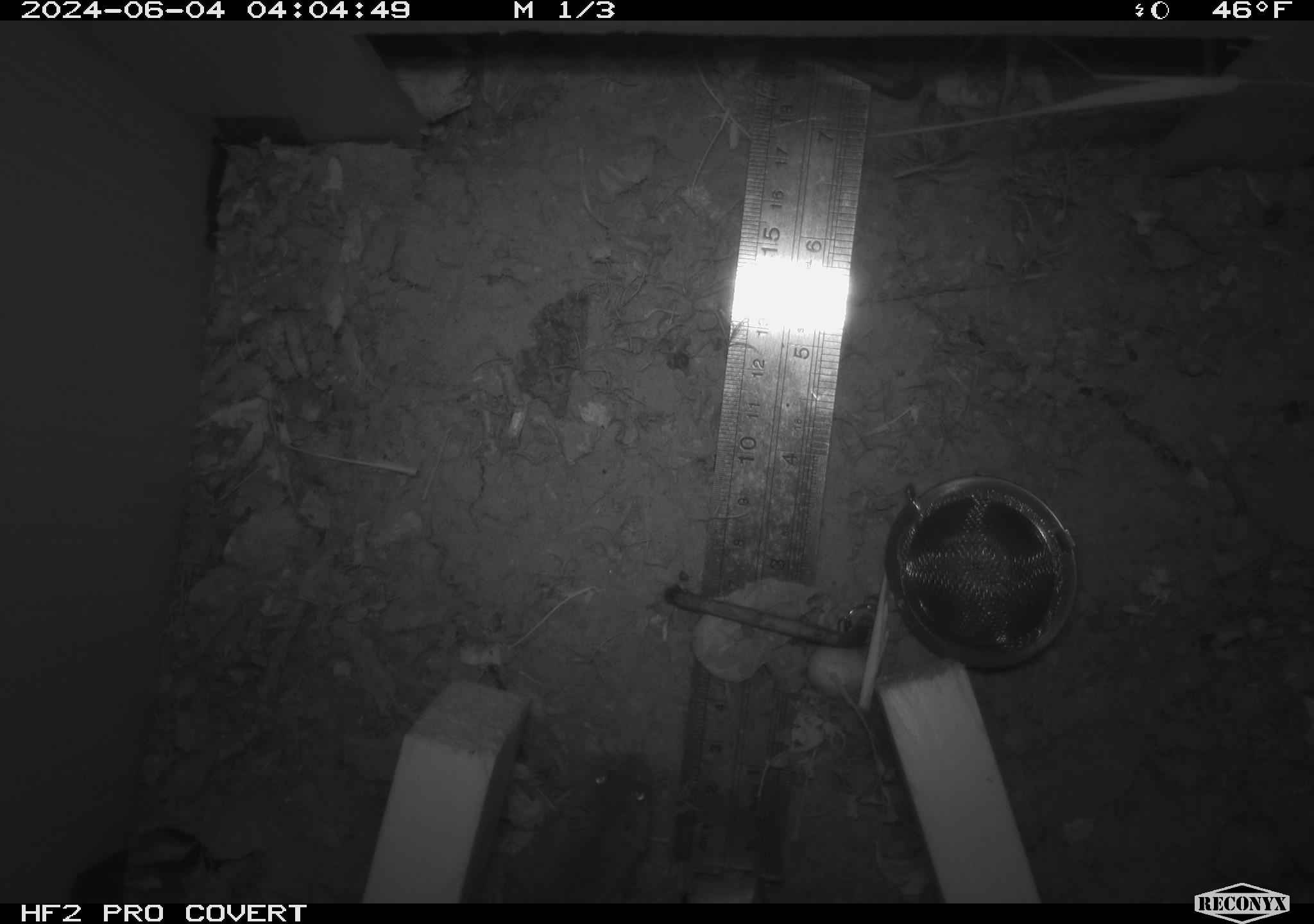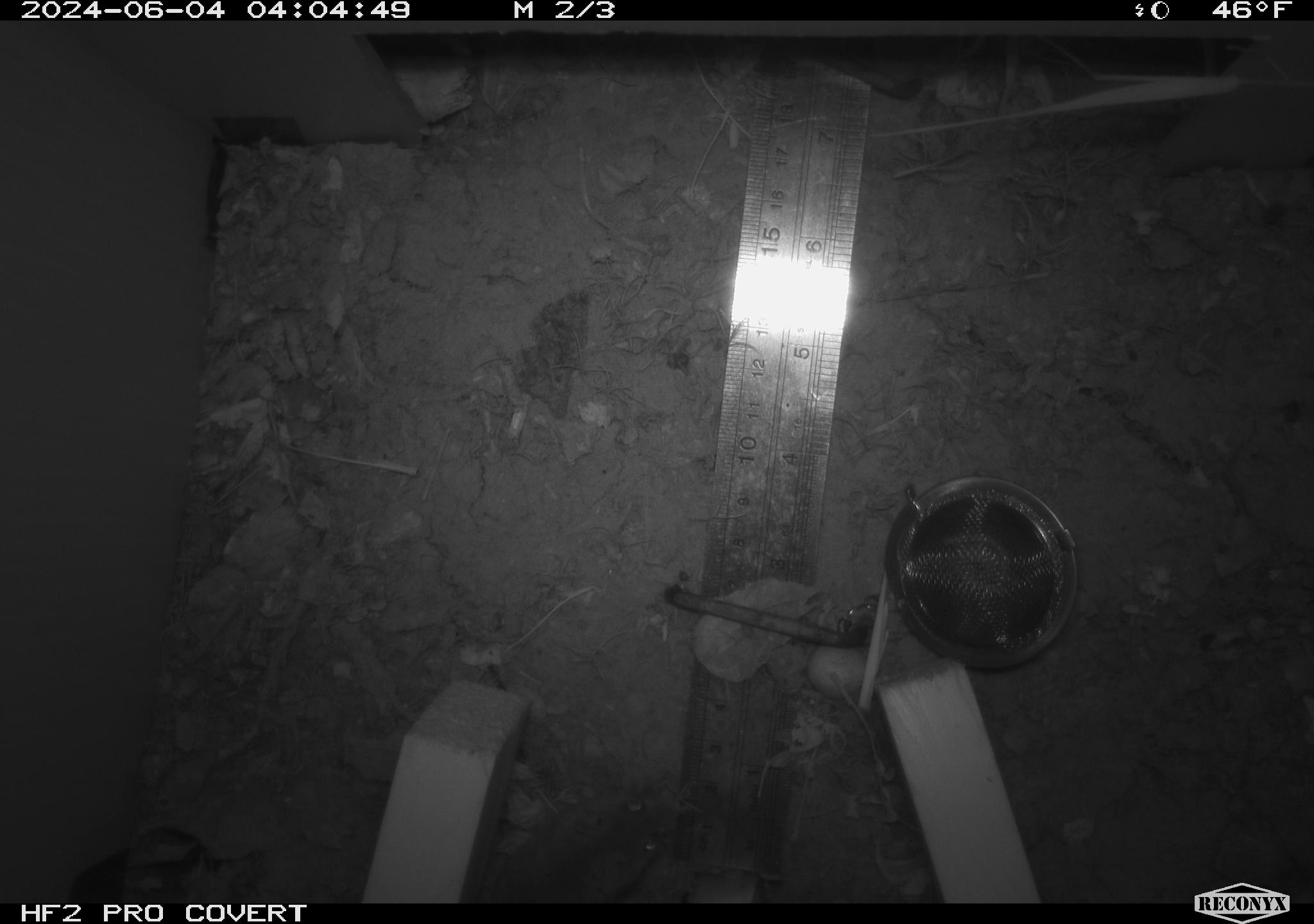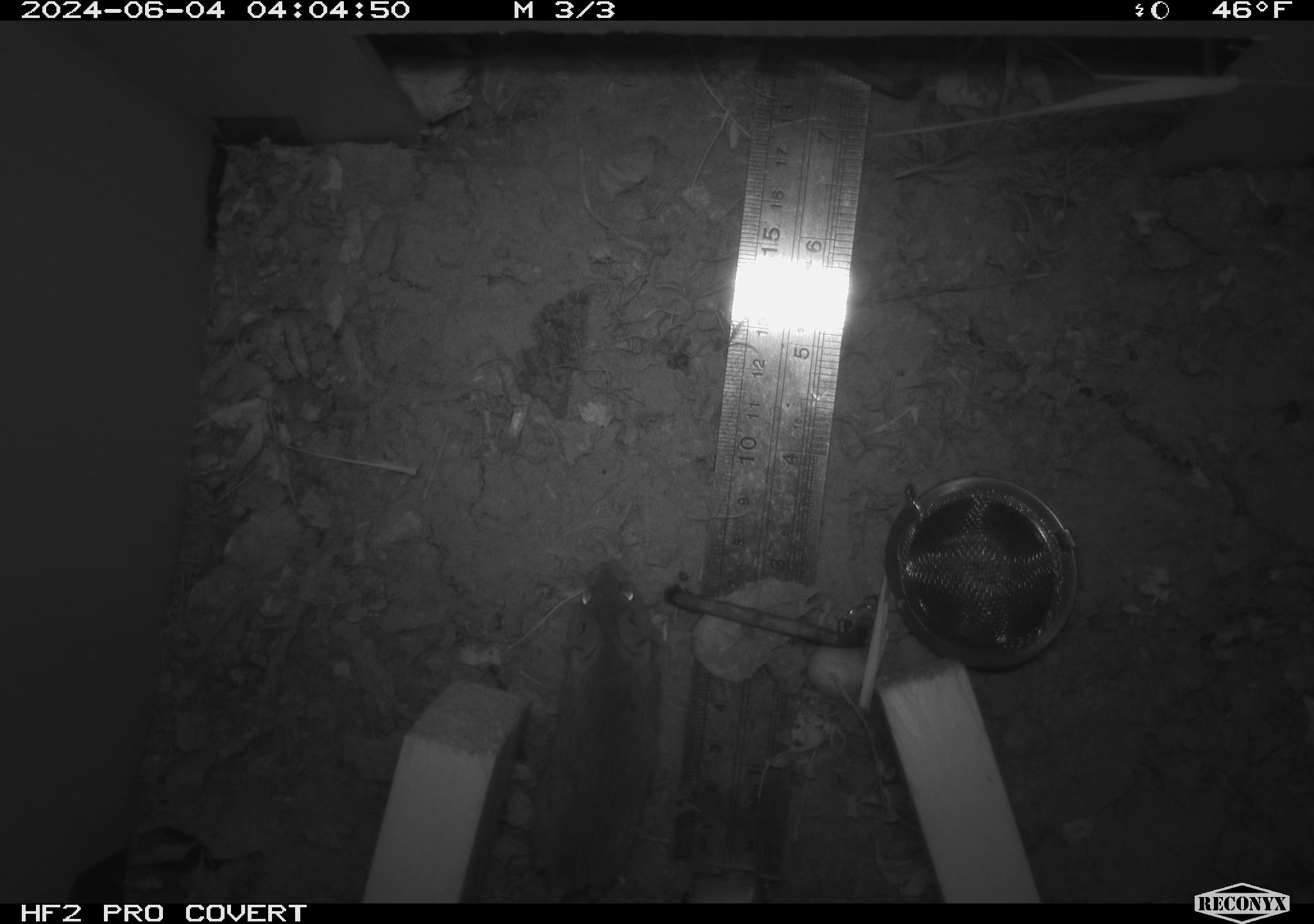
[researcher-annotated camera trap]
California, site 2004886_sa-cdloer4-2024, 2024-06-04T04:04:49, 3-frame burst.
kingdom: Animalia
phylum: Chordata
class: Mammalia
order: Rodentia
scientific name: Rodentia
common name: mouse species